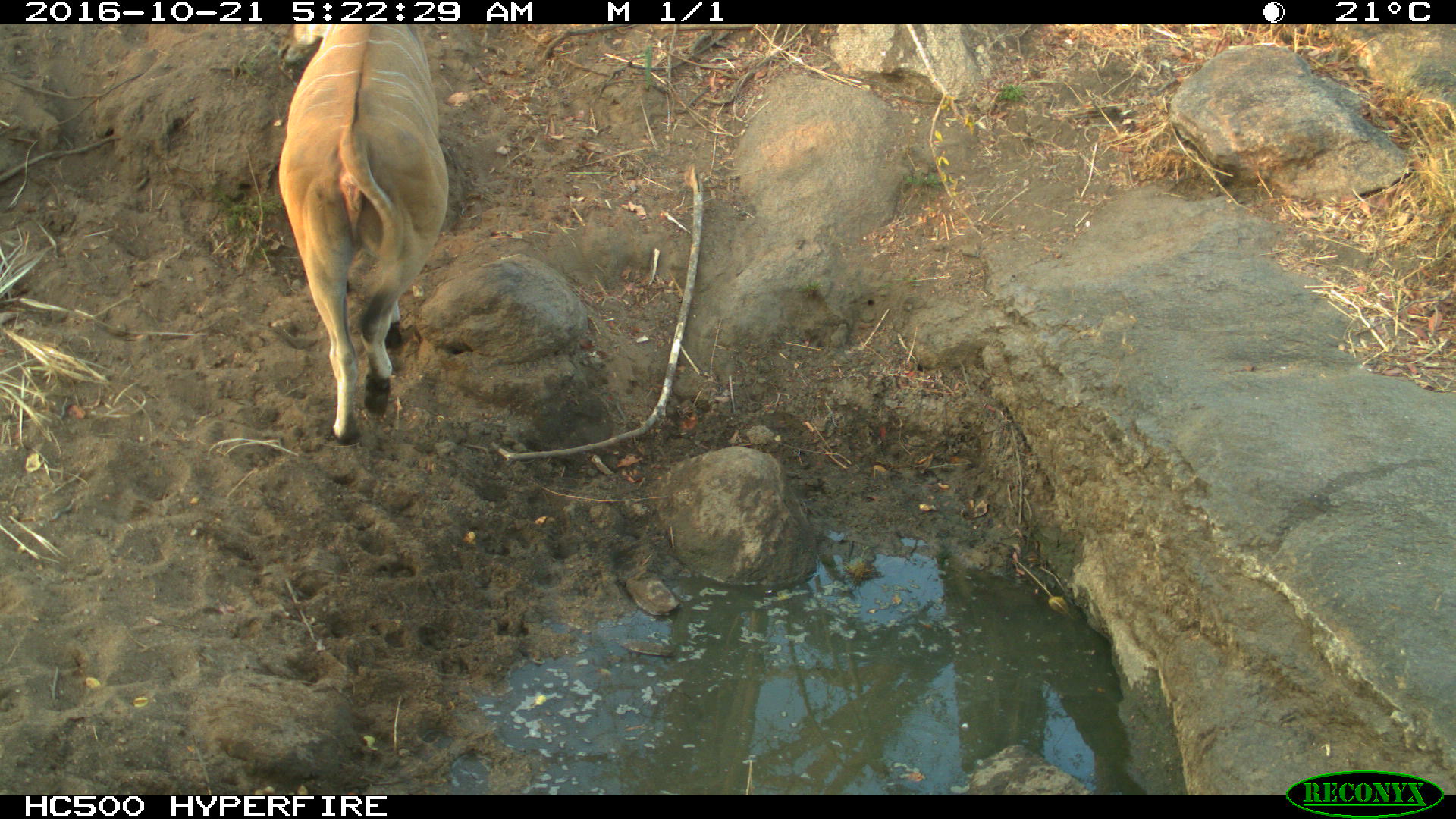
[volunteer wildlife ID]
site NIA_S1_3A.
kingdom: Animalia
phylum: Chordata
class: Mammalia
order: Artiodactyla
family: Bovidae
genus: Tragelaphus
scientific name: Tragelaphus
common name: kudu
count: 1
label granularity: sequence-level